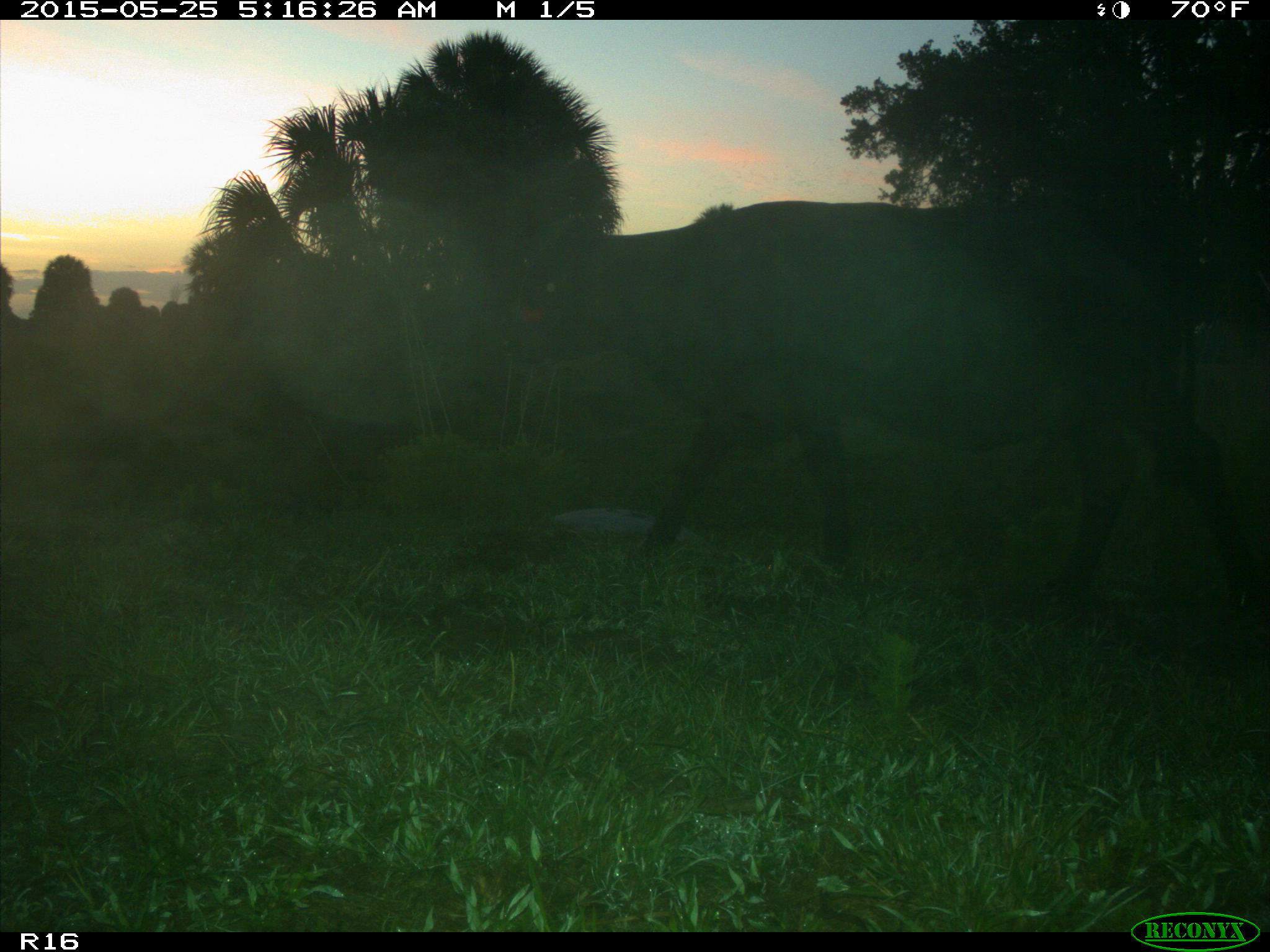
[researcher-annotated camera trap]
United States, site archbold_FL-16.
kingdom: Animalia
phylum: Chordata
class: Mammalia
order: Artiodactyla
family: Bovidae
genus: Bos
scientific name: Bos taurus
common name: domestic cow